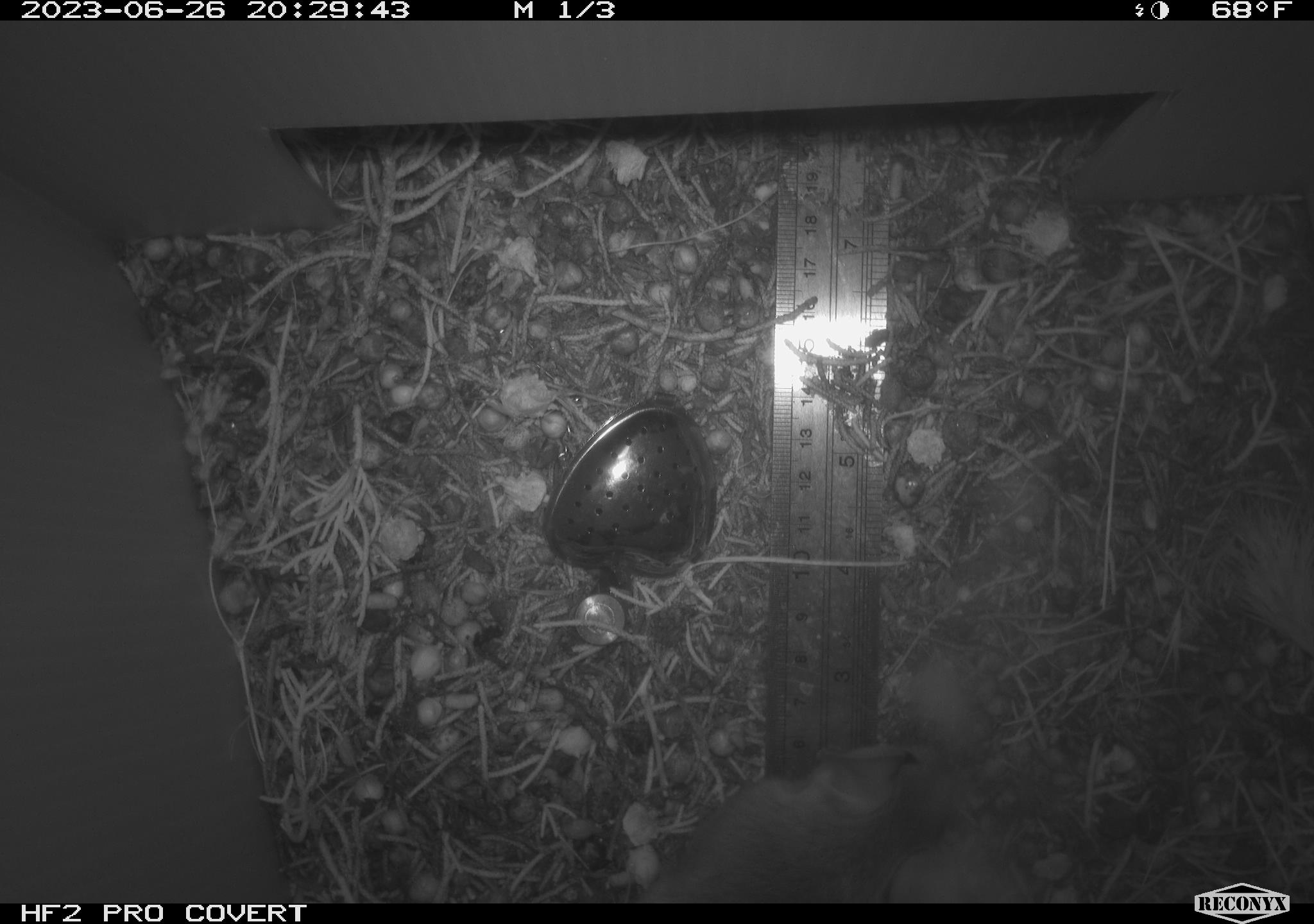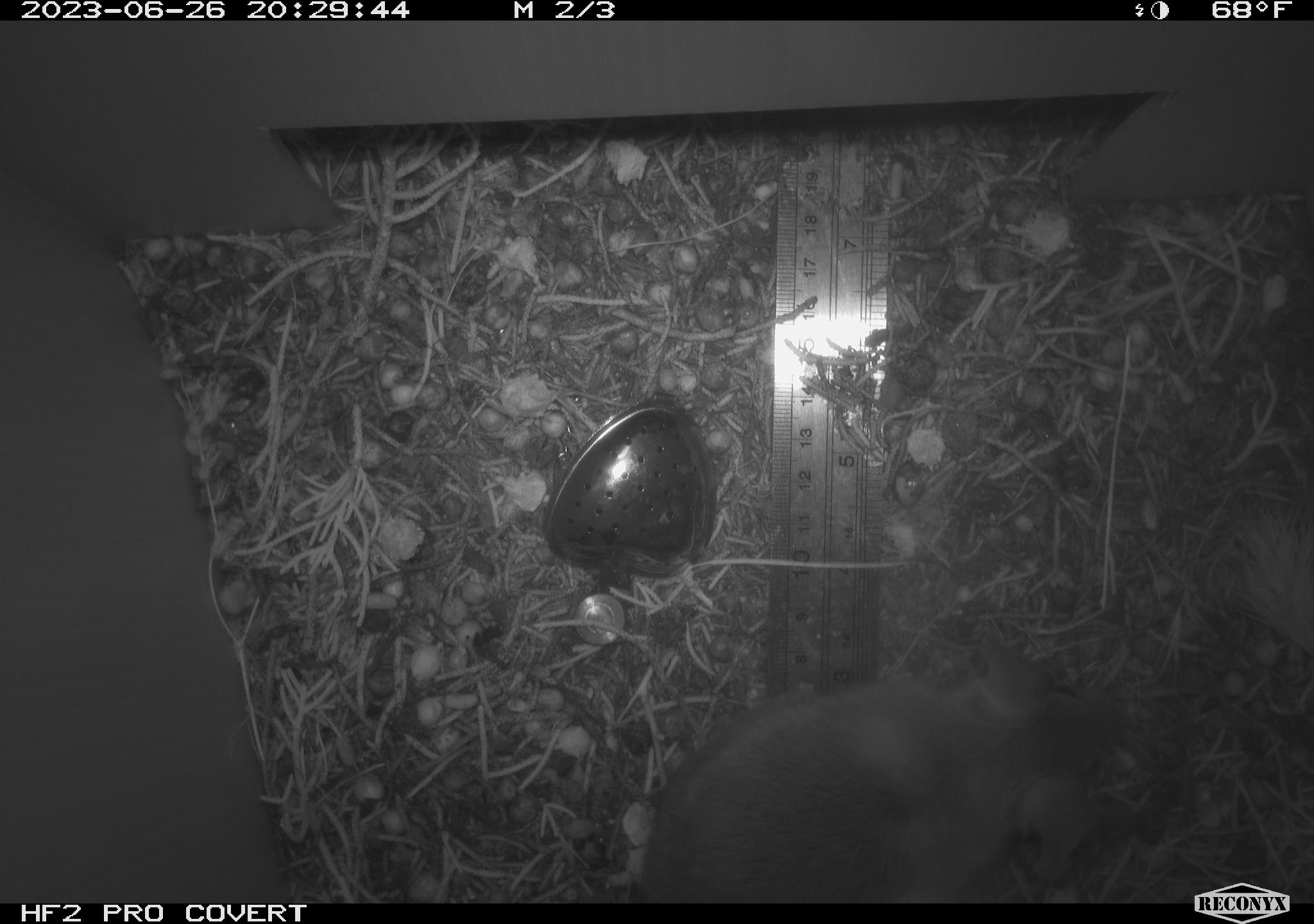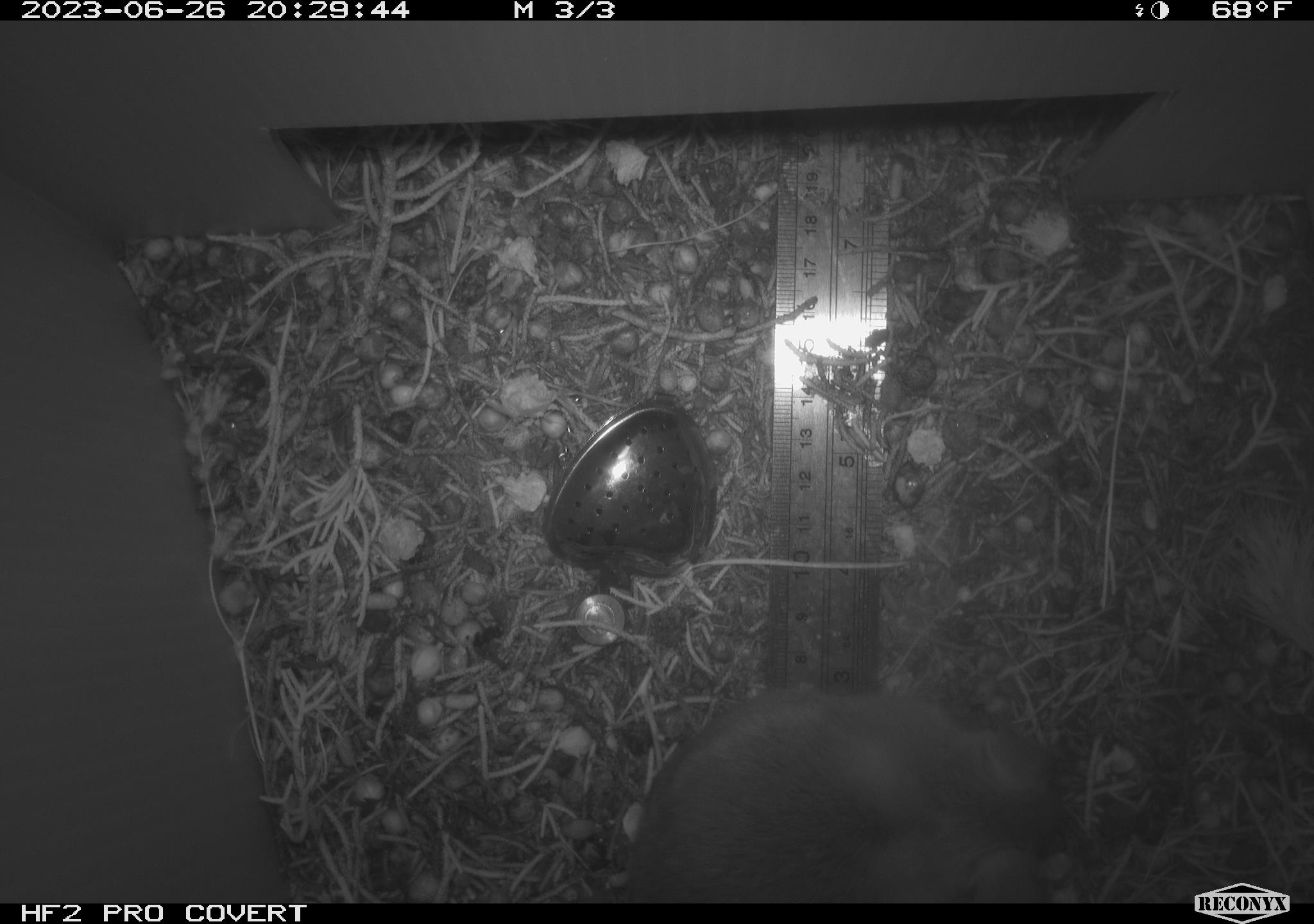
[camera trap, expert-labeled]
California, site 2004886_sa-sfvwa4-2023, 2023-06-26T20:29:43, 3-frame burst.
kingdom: Animalia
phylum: Chordata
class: Mammalia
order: Rodentia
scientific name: Rodentia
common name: rodent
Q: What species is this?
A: Rodent (Rodentia).